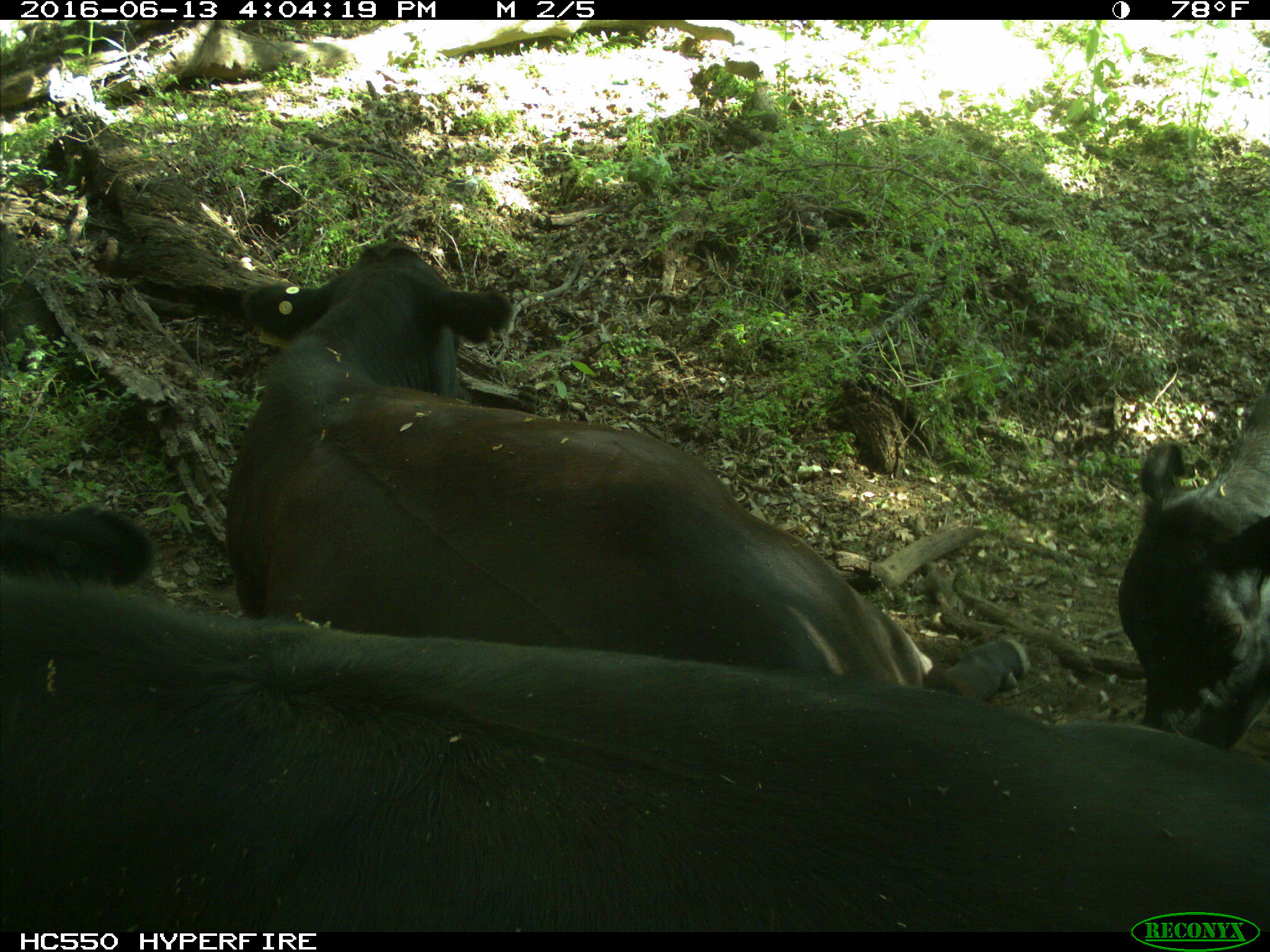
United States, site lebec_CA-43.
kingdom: Animalia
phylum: Chordata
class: Mammalia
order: Artiodactyla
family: Bovidae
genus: Bos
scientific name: Bos taurus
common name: domestic cow